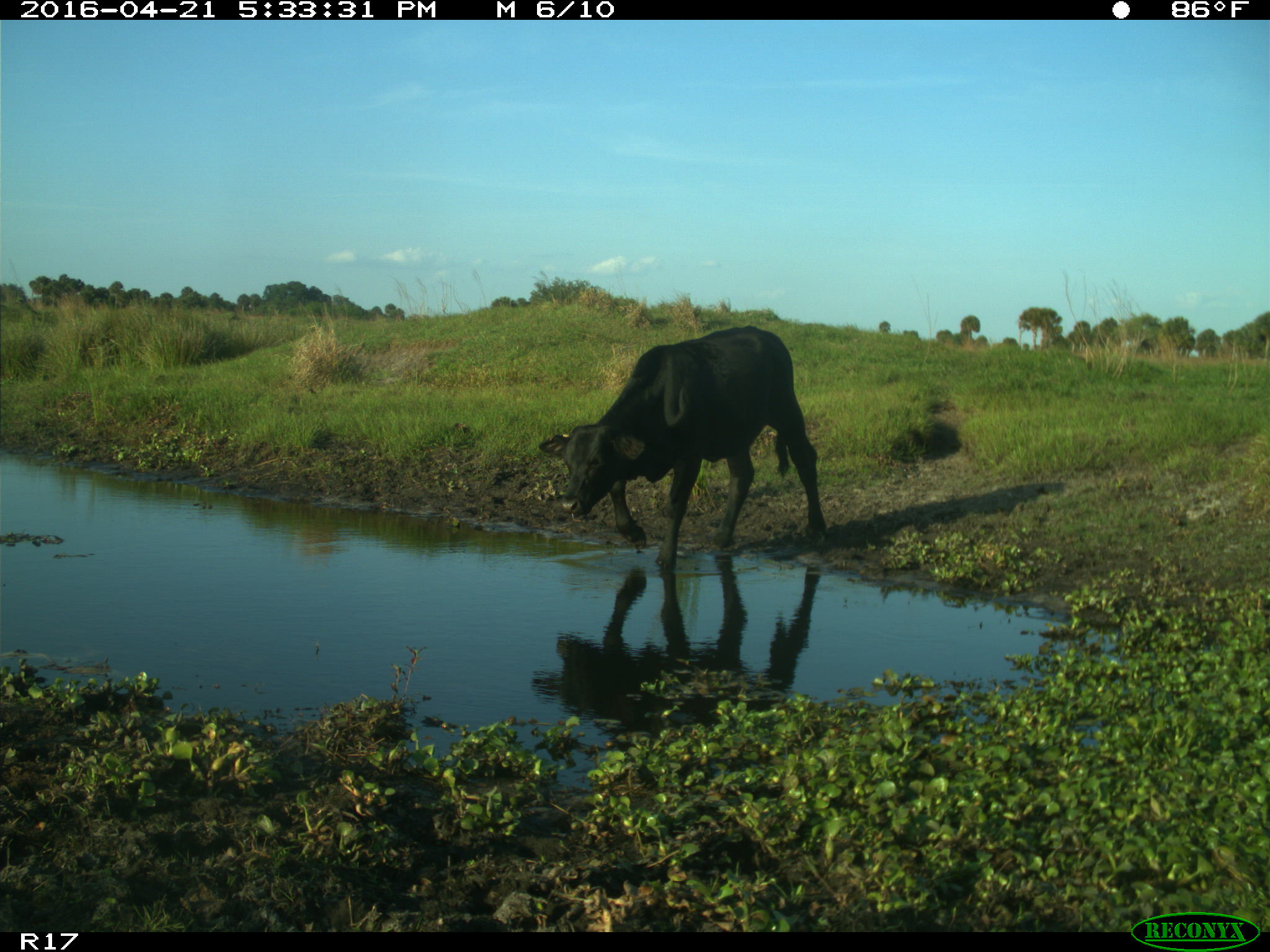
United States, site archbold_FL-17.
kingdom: Animalia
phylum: Chordata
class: Mammalia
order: Artiodactyla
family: Bovidae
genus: Bos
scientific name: Bos taurus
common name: domestic cow